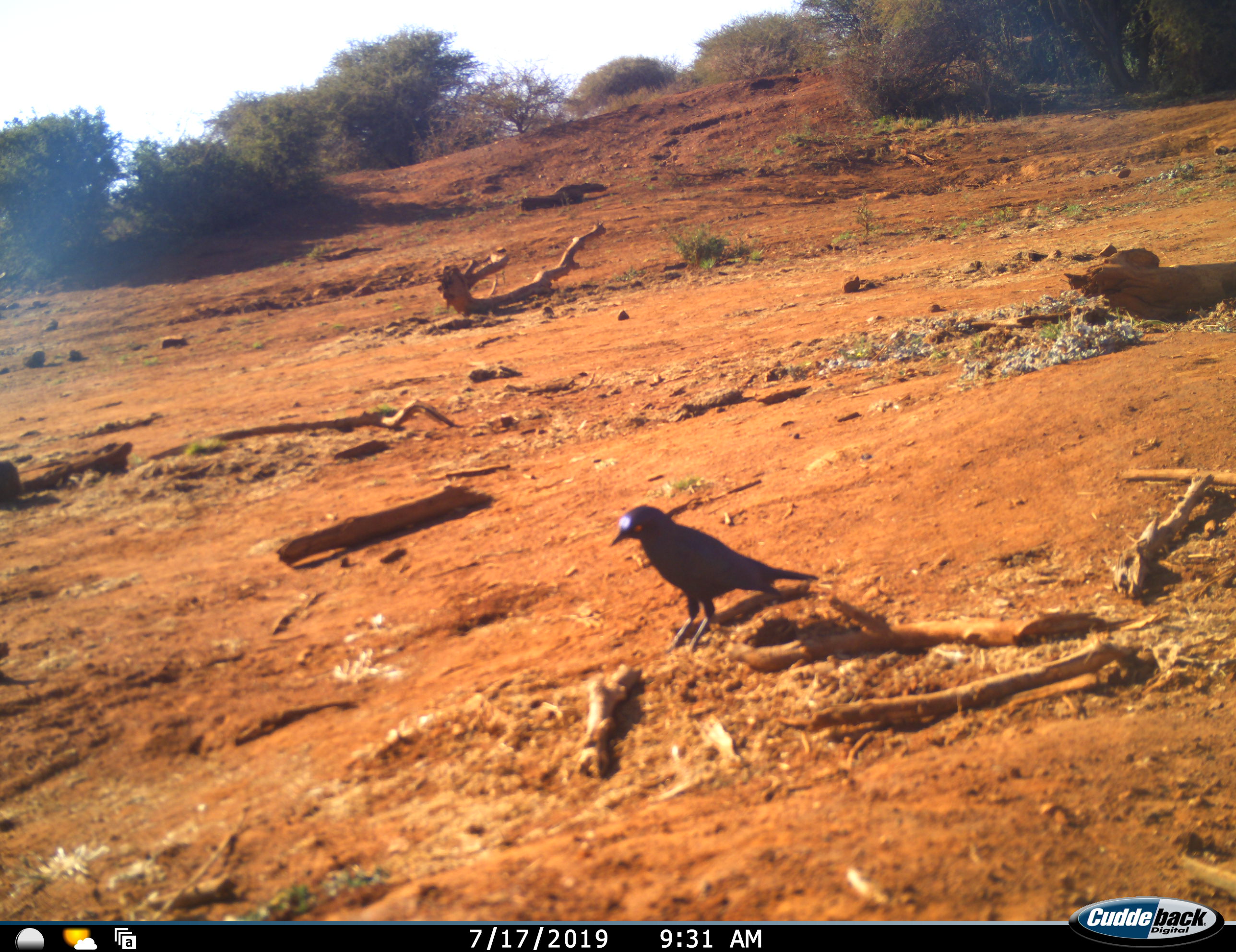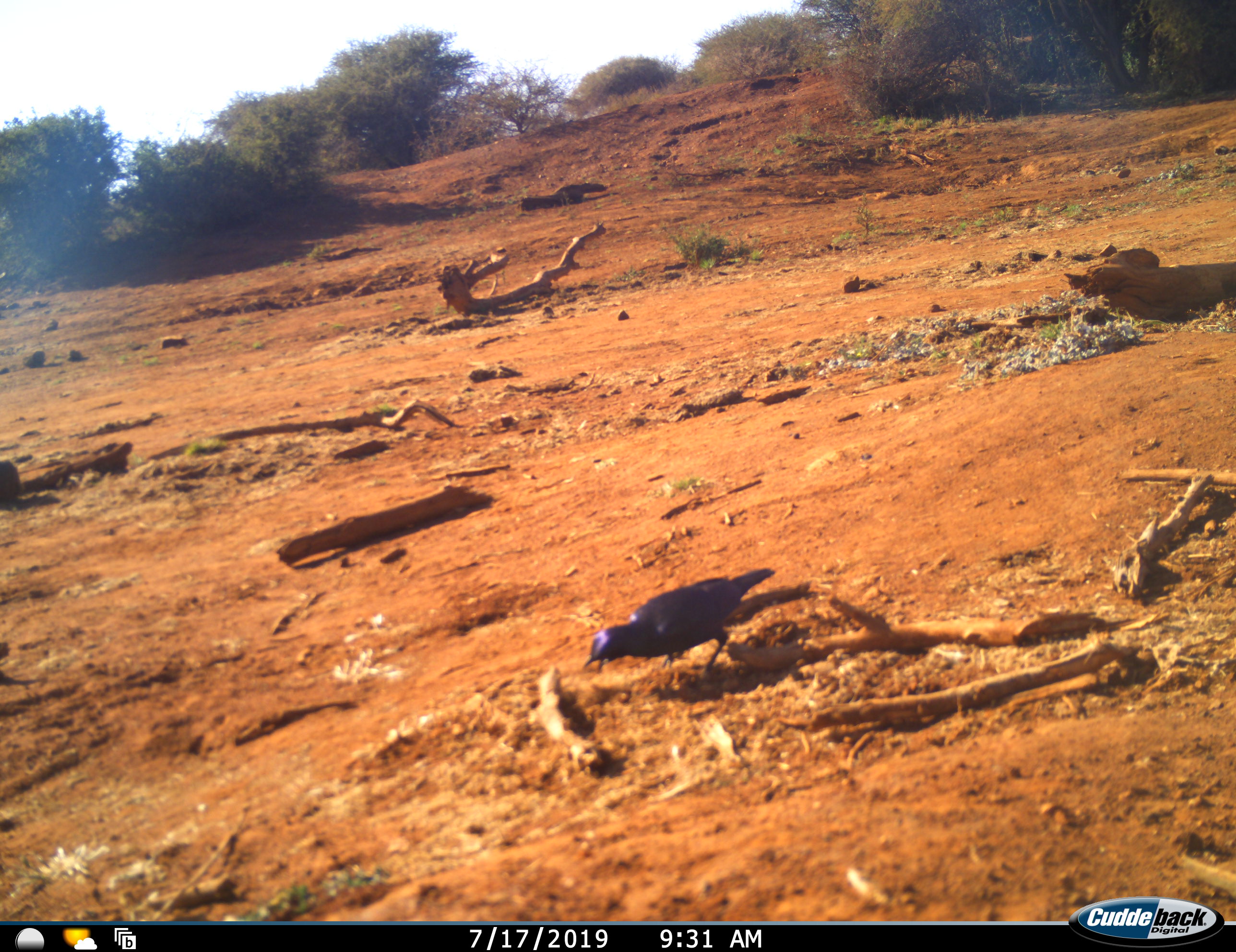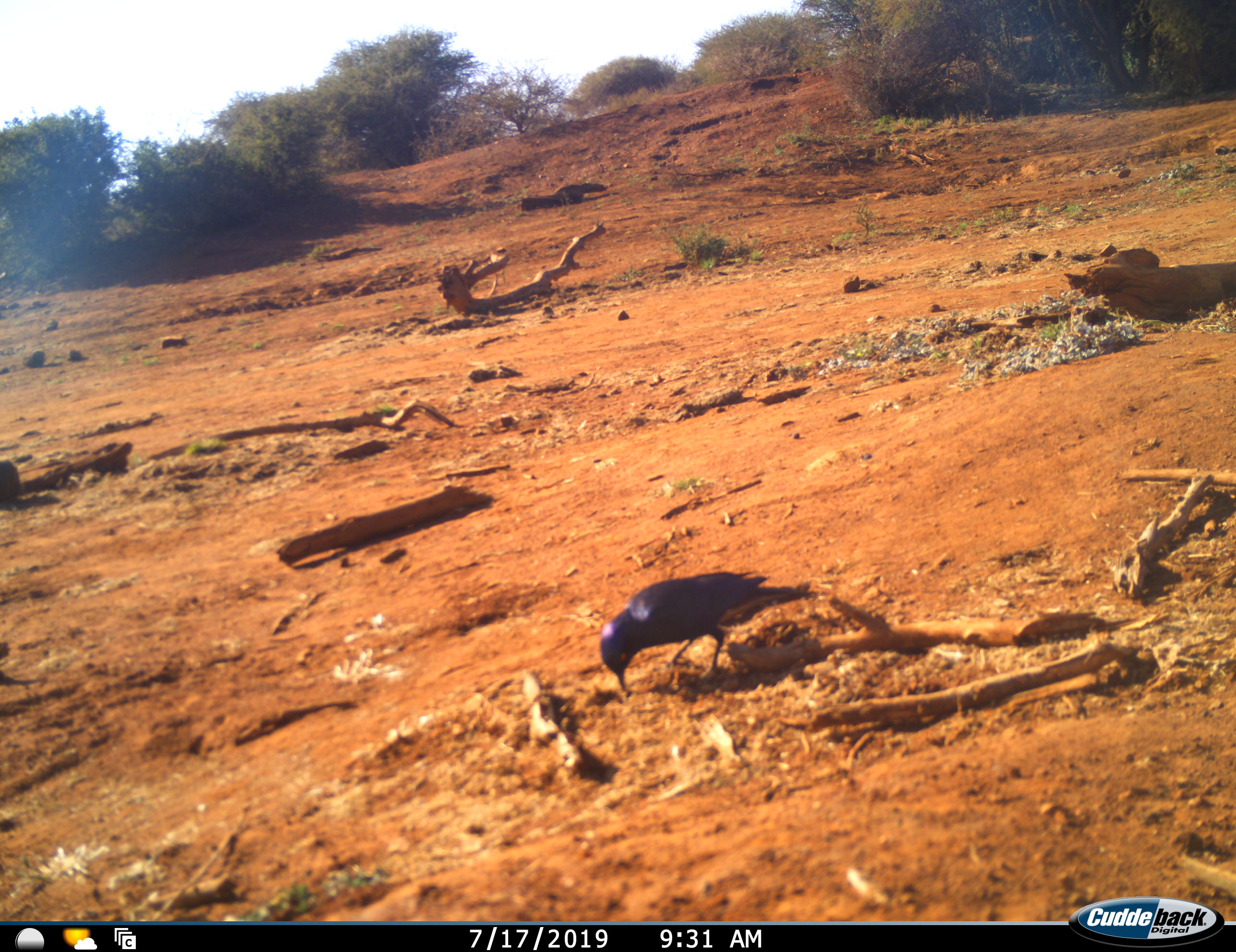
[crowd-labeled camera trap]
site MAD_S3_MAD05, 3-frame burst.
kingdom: Animalia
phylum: Chordata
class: Aves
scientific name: Aves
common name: bird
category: birdother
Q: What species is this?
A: Birdother (bird) (Aves).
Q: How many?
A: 1.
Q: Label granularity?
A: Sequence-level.